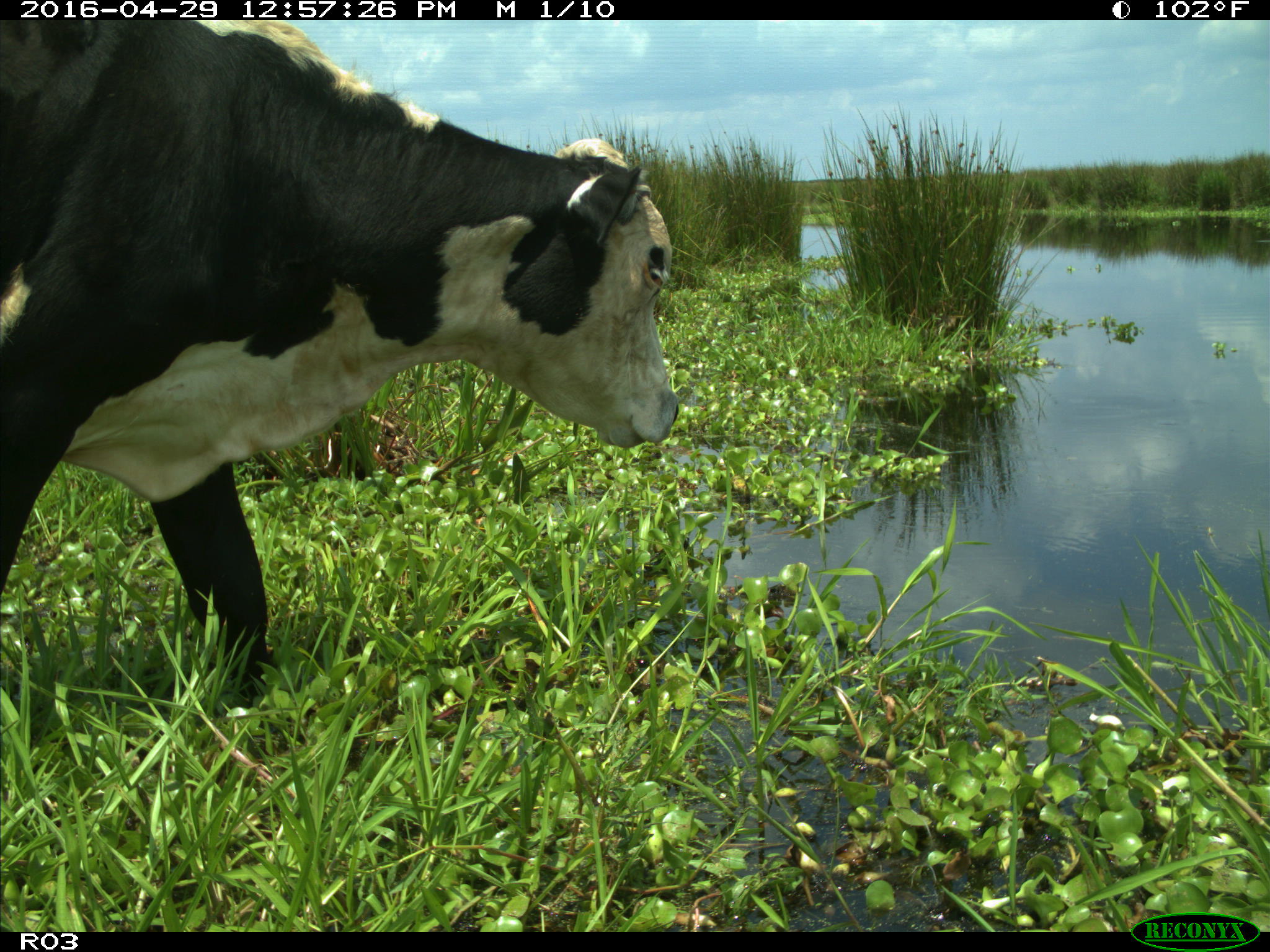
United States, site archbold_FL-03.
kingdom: Animalia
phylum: Chordata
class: Mammalia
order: Artiodactyla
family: Bovidae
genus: Bos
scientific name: Bos taurus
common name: domestic cow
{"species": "Bos taurus (domestic cow)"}